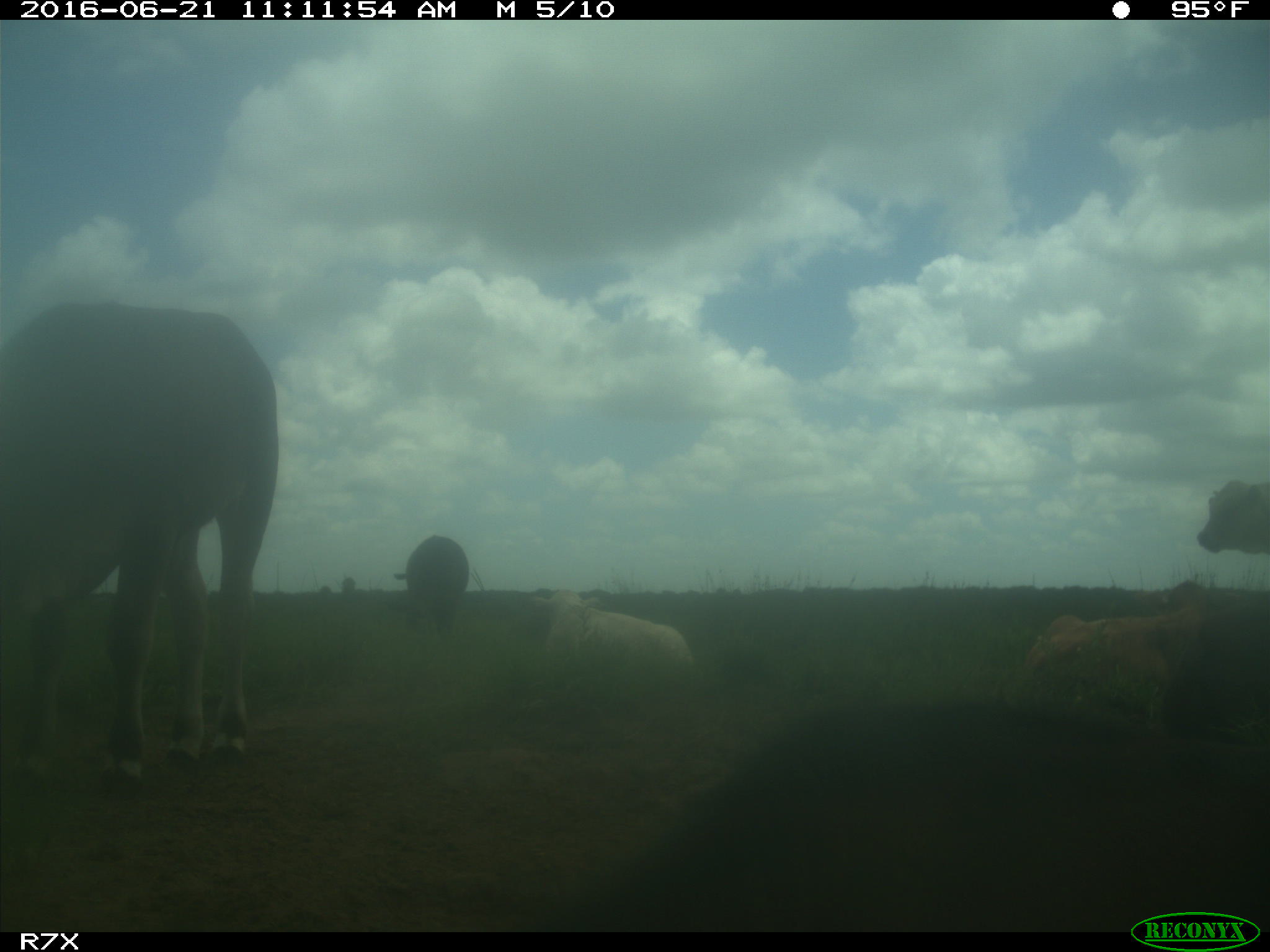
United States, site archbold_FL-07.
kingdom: Animalia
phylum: Chordata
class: Mammalia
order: Artiodactyla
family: Bovidae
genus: Bos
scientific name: Bos taurus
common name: domestic cow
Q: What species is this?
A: Bos taurus (domestic cow).